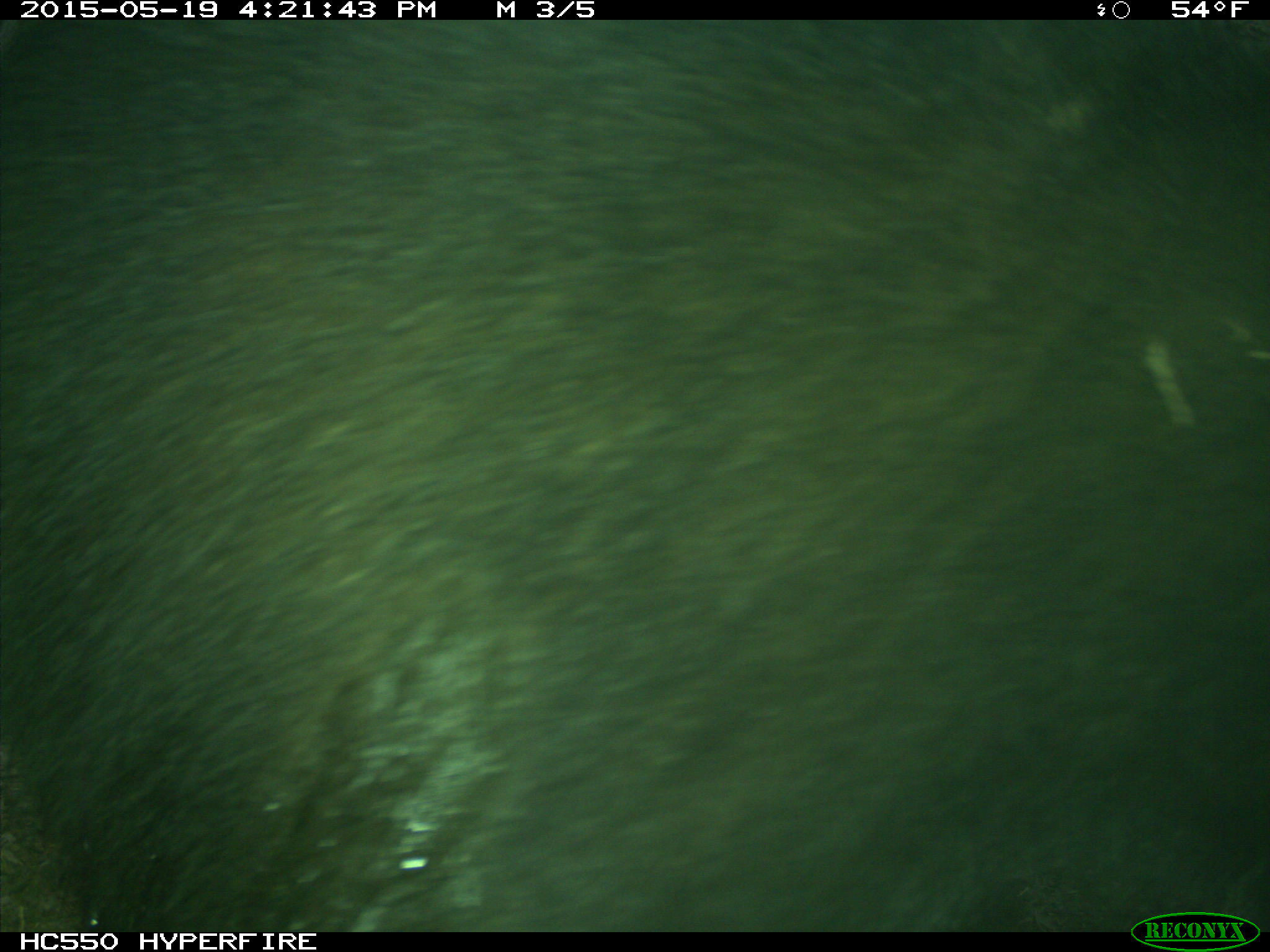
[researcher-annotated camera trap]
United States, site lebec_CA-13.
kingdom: Animalia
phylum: Chordata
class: Mammalia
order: Carnivora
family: Ursidae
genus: Ursus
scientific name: Ursus americanus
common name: american black bear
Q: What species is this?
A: Ursus americanus (american black bear).